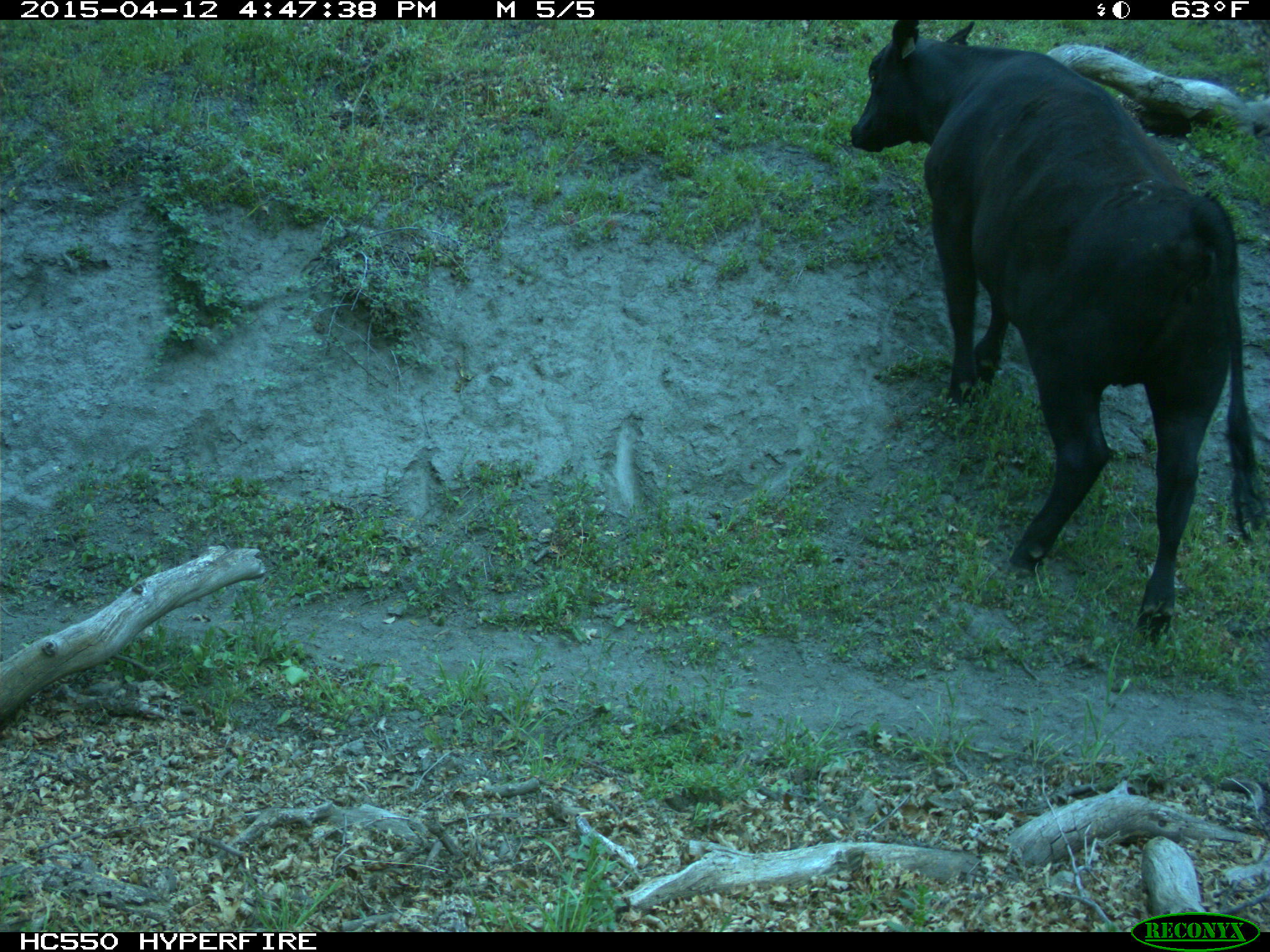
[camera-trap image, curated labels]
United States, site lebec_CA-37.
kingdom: Animalia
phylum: Chordata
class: Mammalia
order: Artiodactyla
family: Bovidae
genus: Bos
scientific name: Bos taurus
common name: domestic cow